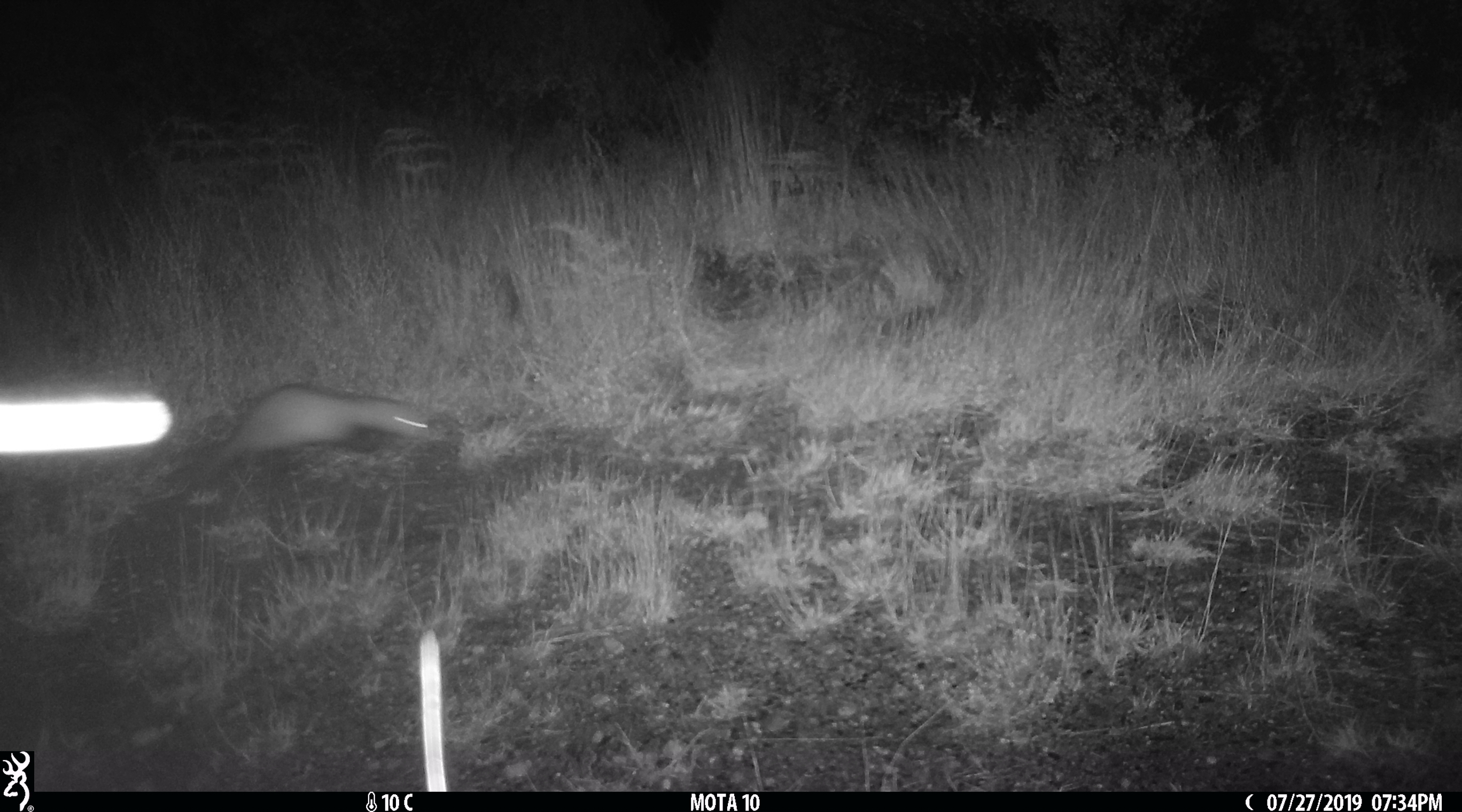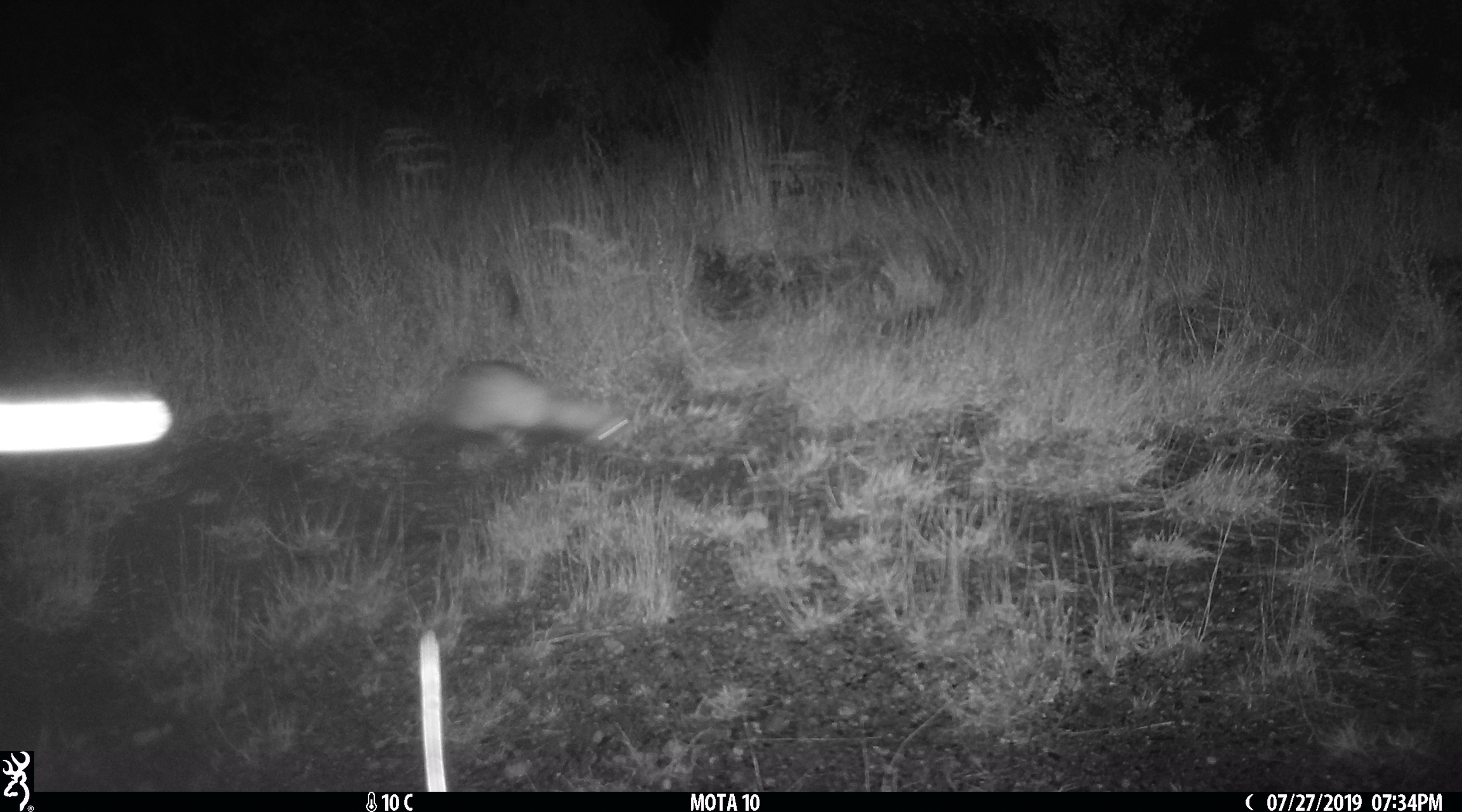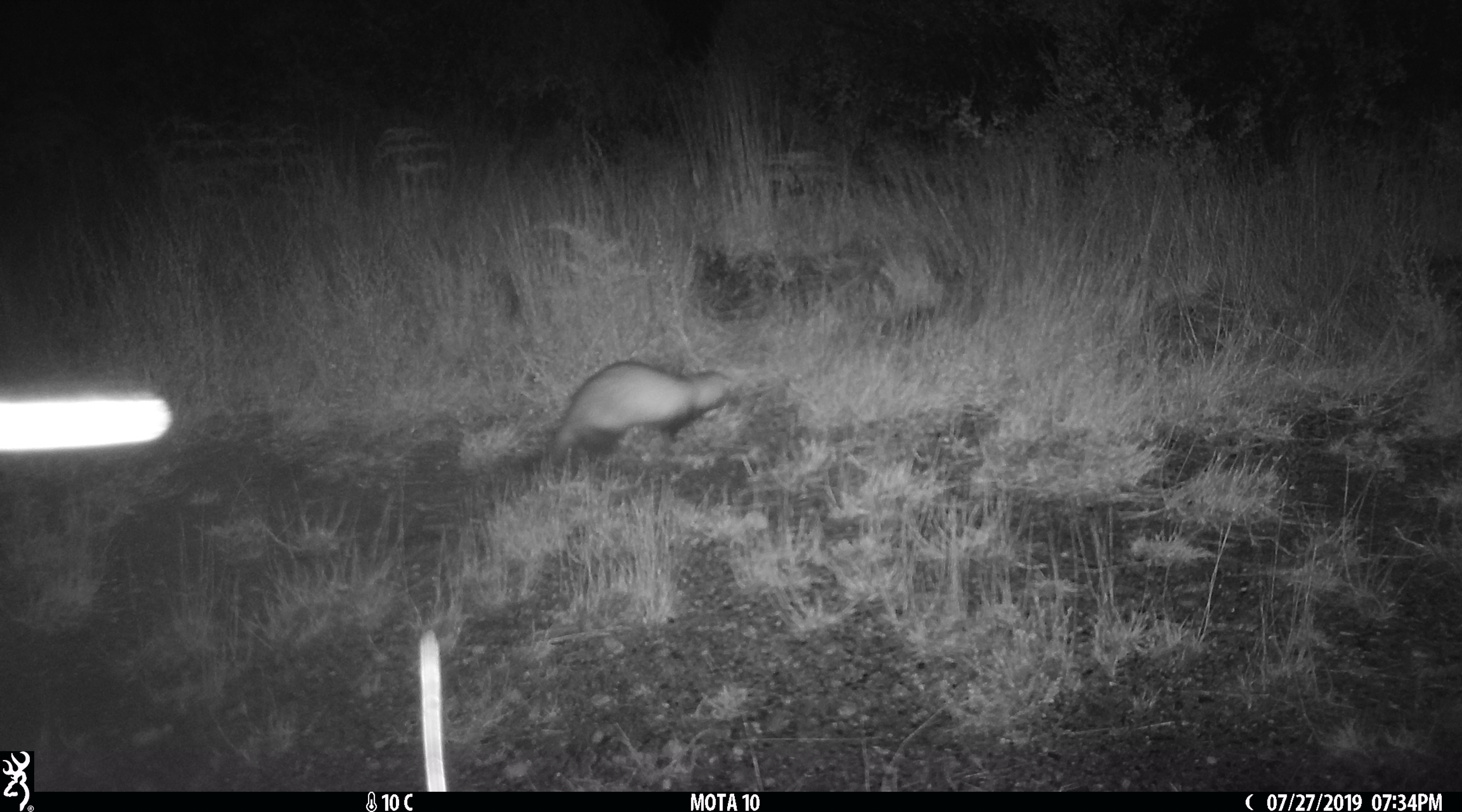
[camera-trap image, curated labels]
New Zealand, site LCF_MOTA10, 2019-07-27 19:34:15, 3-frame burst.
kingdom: Animalia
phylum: Chordata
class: Mammalia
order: Carnivora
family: Mustelidae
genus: Mustela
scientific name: Mustela furo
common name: ferret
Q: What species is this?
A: Ferret (Mustela furo).